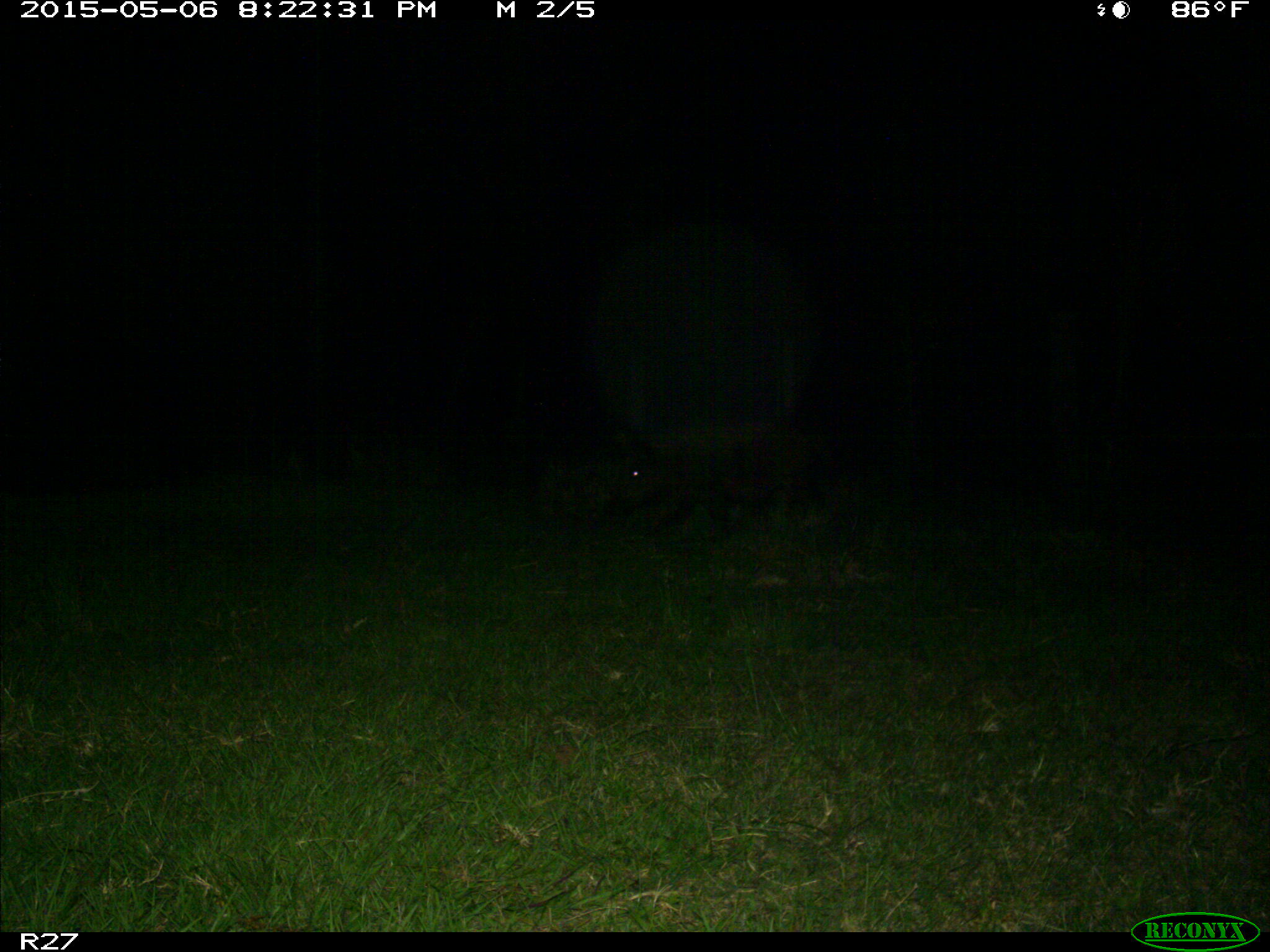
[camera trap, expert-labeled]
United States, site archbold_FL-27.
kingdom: Animalia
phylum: Chordata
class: Mammalia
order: Artiodactyla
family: Suidae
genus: Sus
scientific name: Sus scrofa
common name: wild boar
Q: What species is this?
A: Sus scrofa (wild boar).